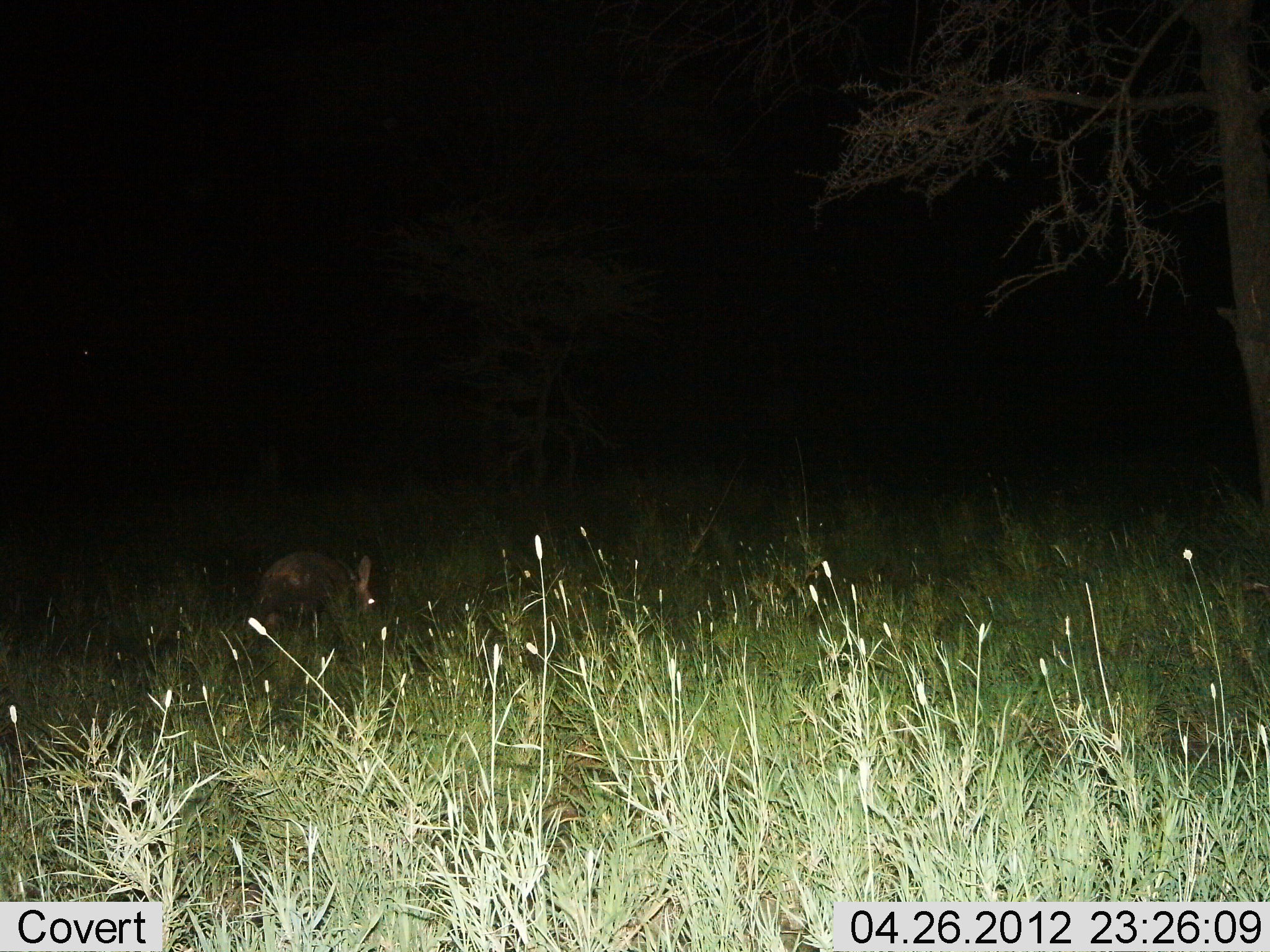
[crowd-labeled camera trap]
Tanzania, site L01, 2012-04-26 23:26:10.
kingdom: Animalia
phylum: Chordata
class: Mammalia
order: Tubulidentata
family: Orycteropodidae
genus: Orycteropus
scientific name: Orycteropus afer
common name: aardvark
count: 1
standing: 60%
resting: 0%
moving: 27%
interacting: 0%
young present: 0%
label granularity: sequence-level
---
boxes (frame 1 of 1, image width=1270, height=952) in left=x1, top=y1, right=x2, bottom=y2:
animal: left=238, top=548, right=379, bottom=655